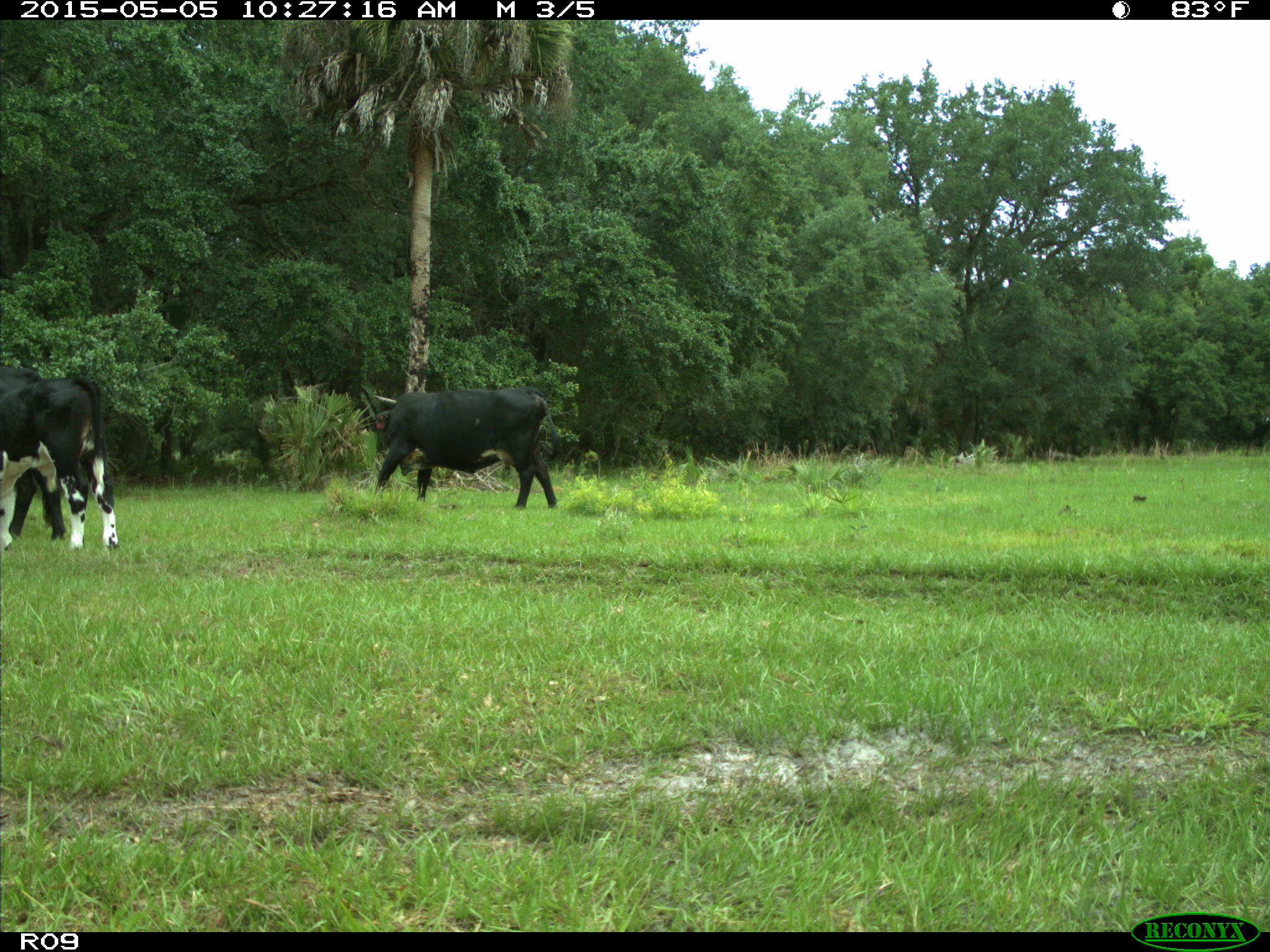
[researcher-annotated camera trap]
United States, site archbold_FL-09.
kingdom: Animalia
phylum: Chordata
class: Mammalia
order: Artiodactyla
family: Bovidae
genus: Bos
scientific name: Bos taurus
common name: domestic cow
Bos taurus (domestic cow).